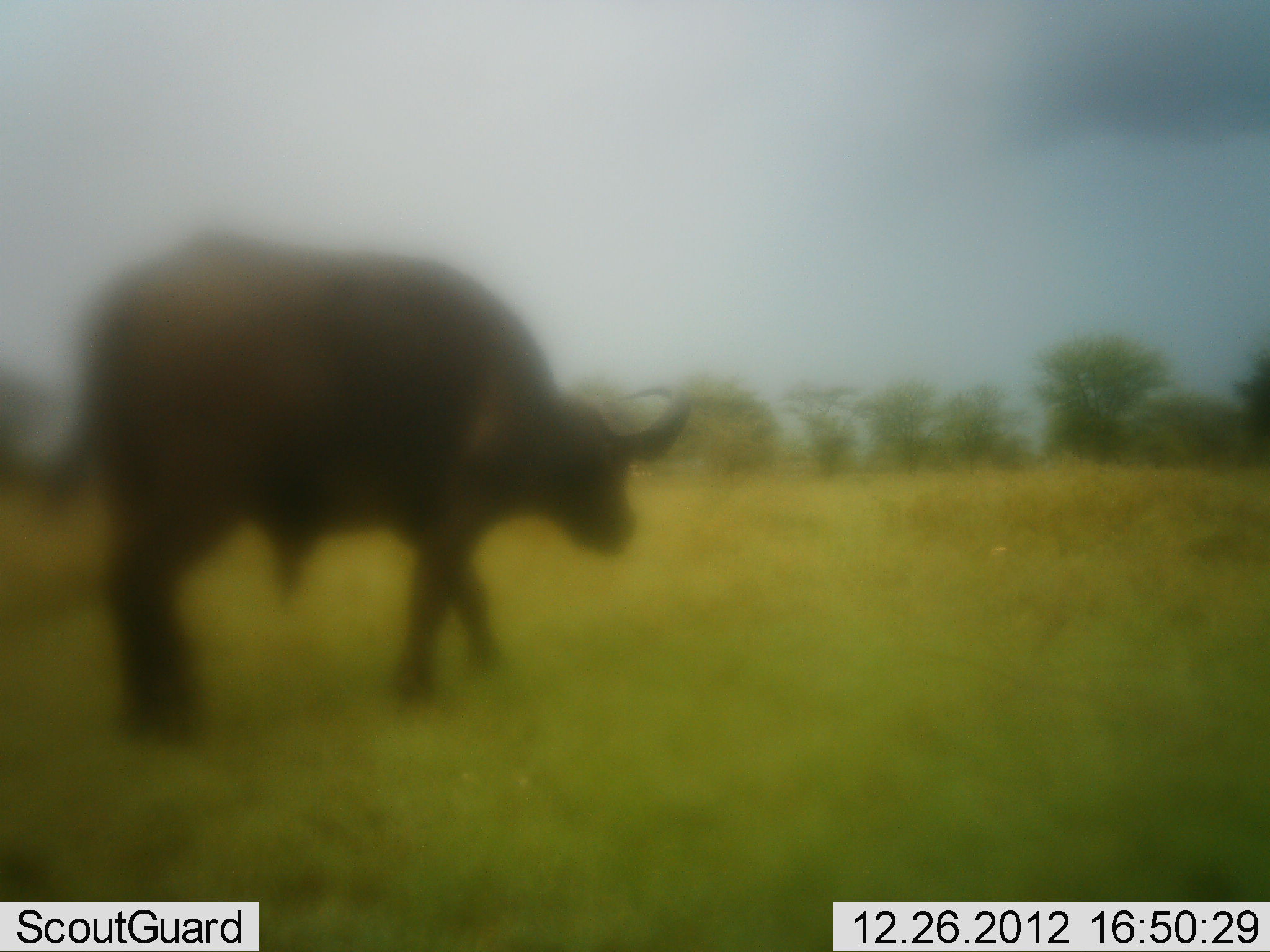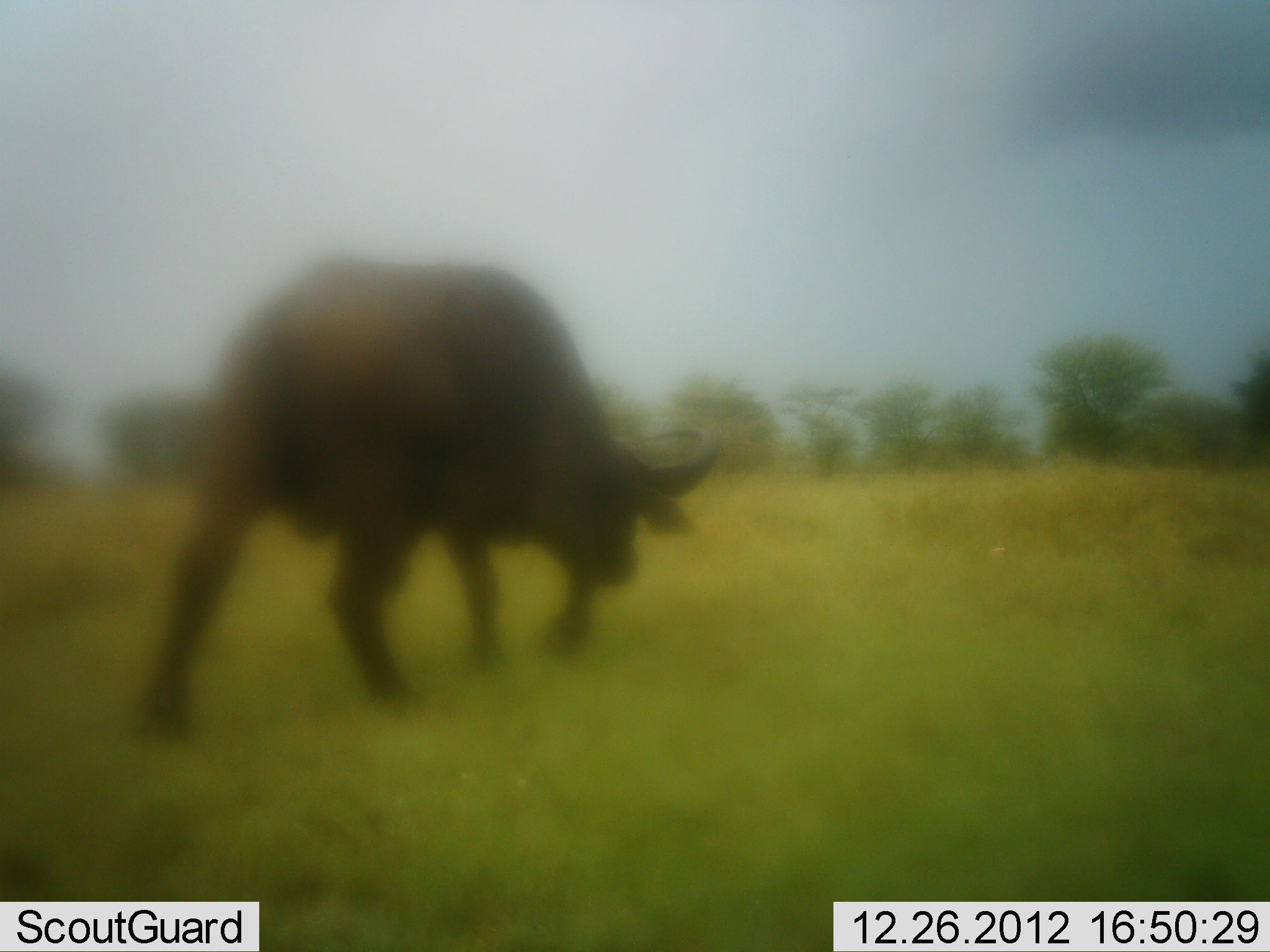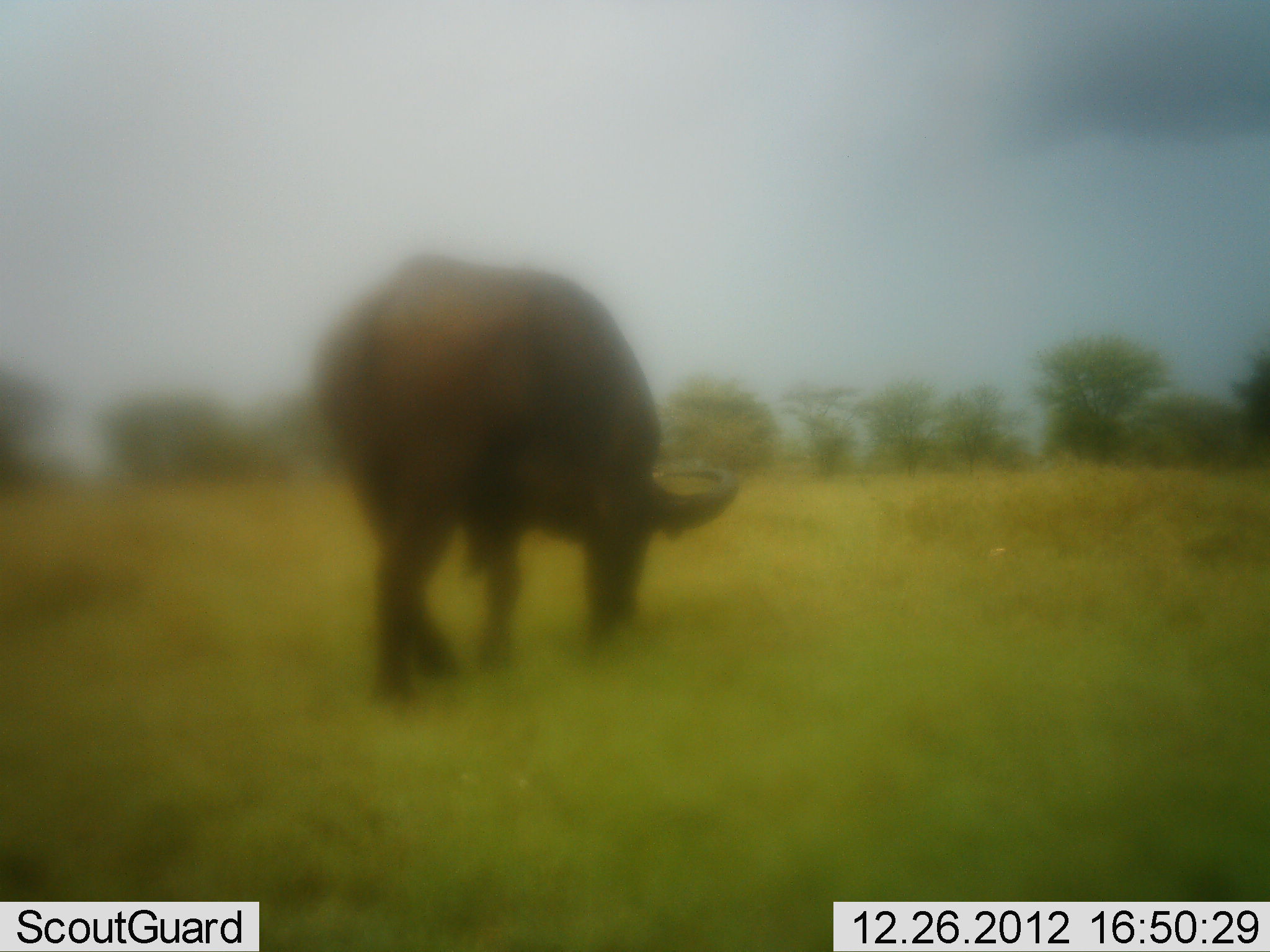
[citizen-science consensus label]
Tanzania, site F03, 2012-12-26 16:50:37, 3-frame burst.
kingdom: Animalia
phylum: Chordata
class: Mammalia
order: Artiodactyla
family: Bovidae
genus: Syncerus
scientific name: Syncerus caffer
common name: cape buffalo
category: buffalo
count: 1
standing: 5%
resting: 0%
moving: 86%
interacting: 0%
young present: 0%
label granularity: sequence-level